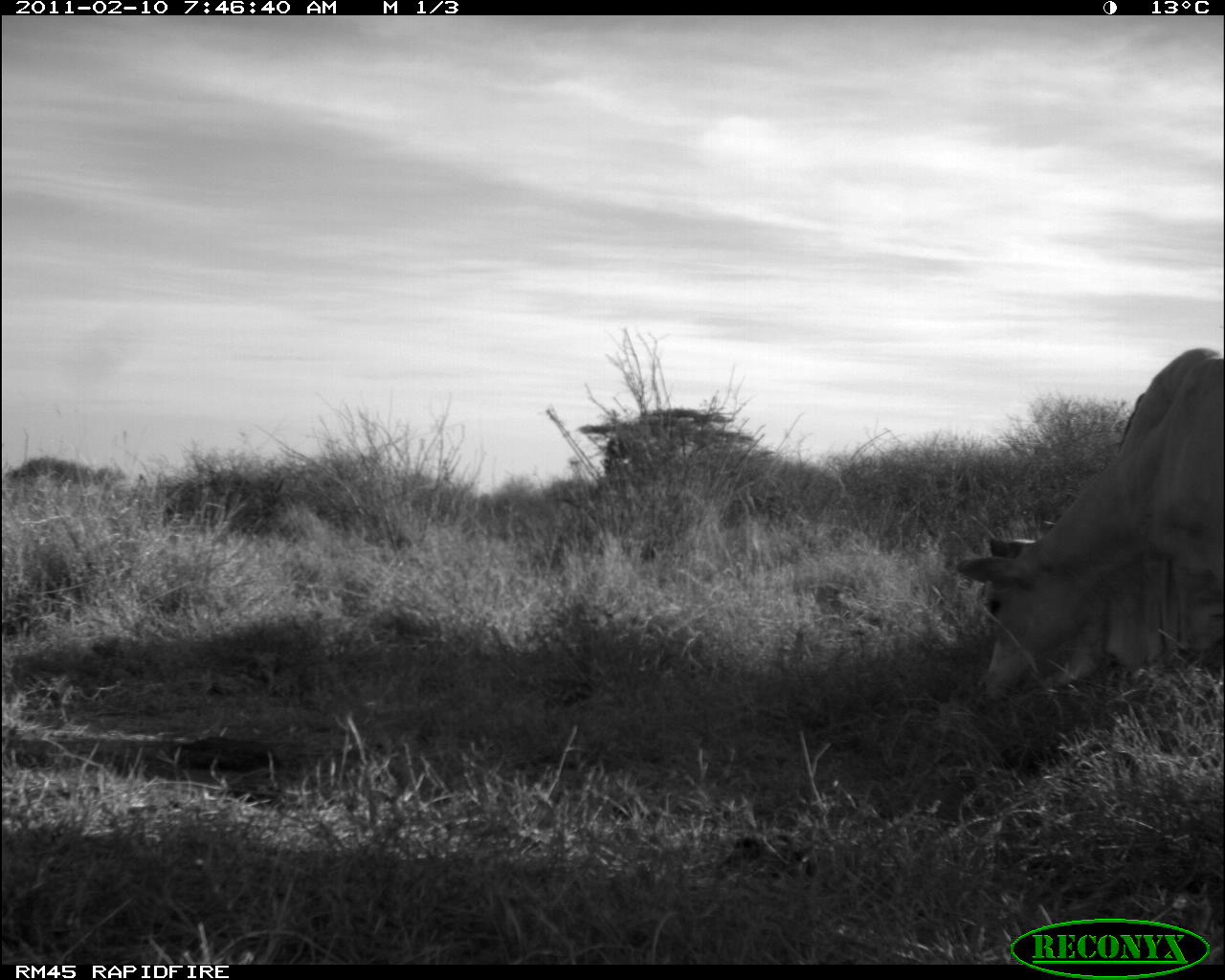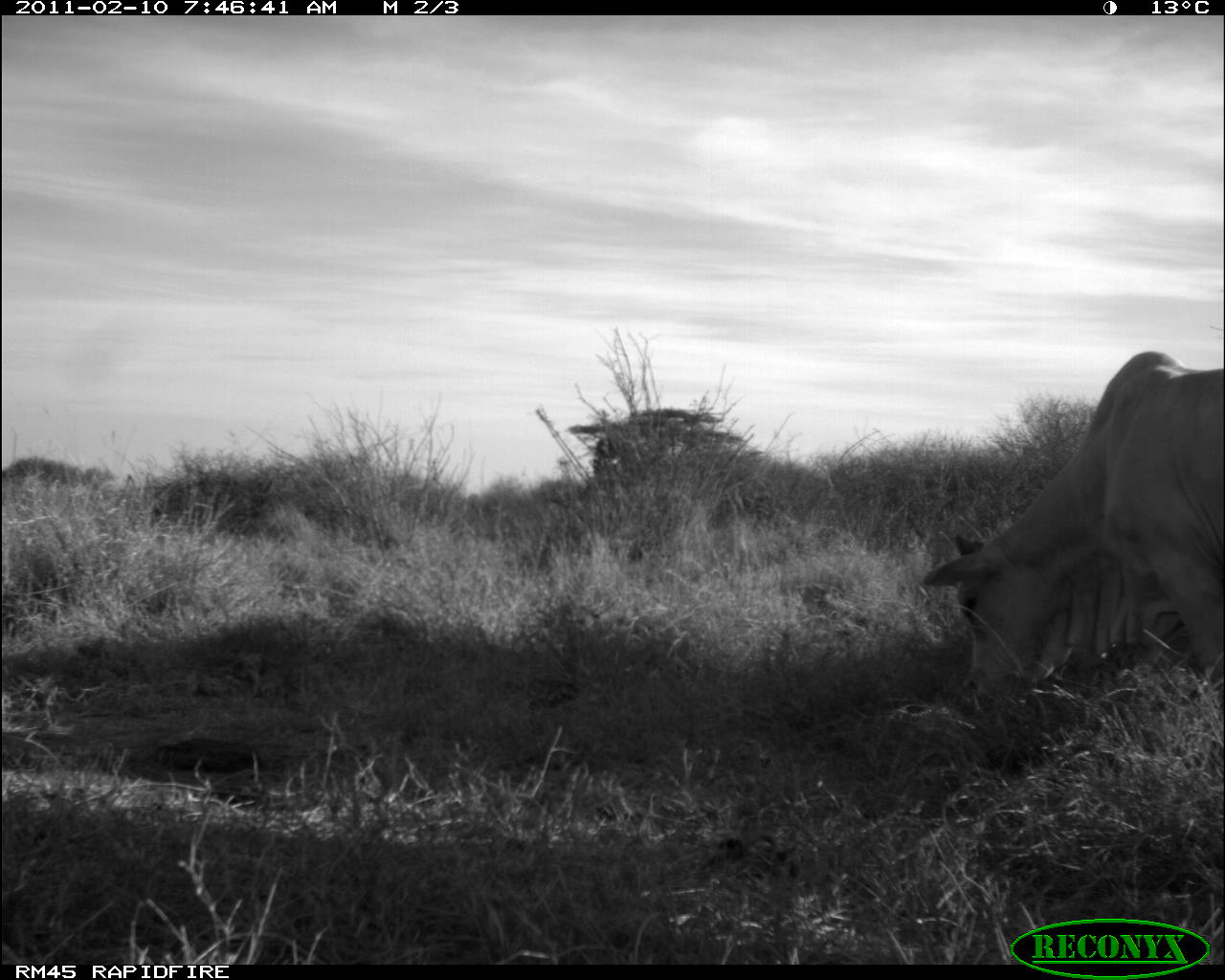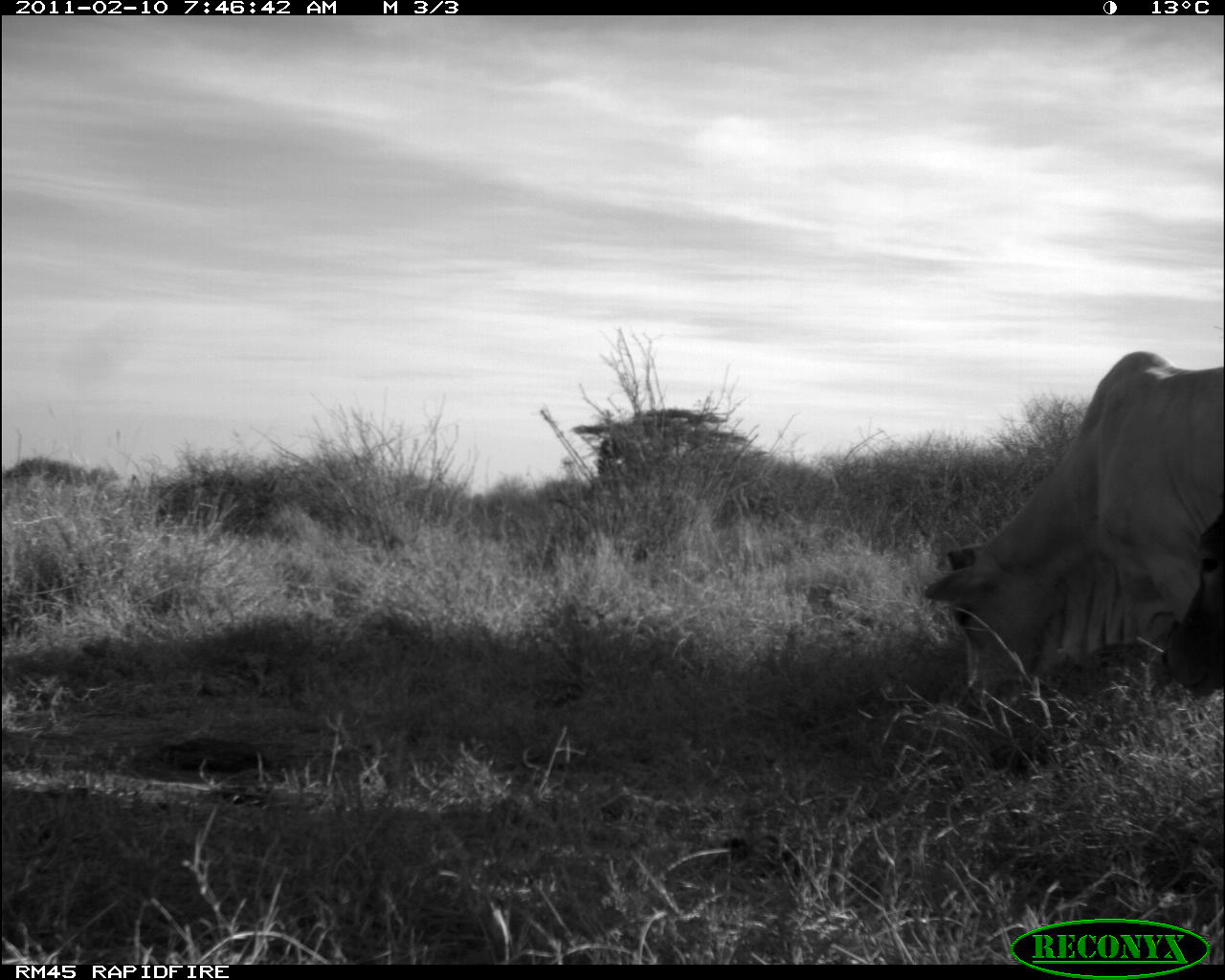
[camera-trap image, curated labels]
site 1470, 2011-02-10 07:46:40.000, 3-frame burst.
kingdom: Animalia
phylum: Chordata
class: Mammalia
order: Artiodactyla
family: Bovidae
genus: Bos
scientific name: Bos taurus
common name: domestic cattle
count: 1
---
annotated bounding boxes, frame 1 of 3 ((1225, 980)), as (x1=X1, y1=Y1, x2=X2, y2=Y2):
bos taurus: (x1=955, y1=347, x2=1224, y2=721)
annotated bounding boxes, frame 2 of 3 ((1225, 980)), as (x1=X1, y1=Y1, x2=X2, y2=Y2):
bos taurus: (x1=922, y1=352, x2=1225, y2=718)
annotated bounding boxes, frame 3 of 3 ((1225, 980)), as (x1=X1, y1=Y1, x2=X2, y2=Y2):
bos taurus: (x1=924, y1=350, x2=1224, y2=707)